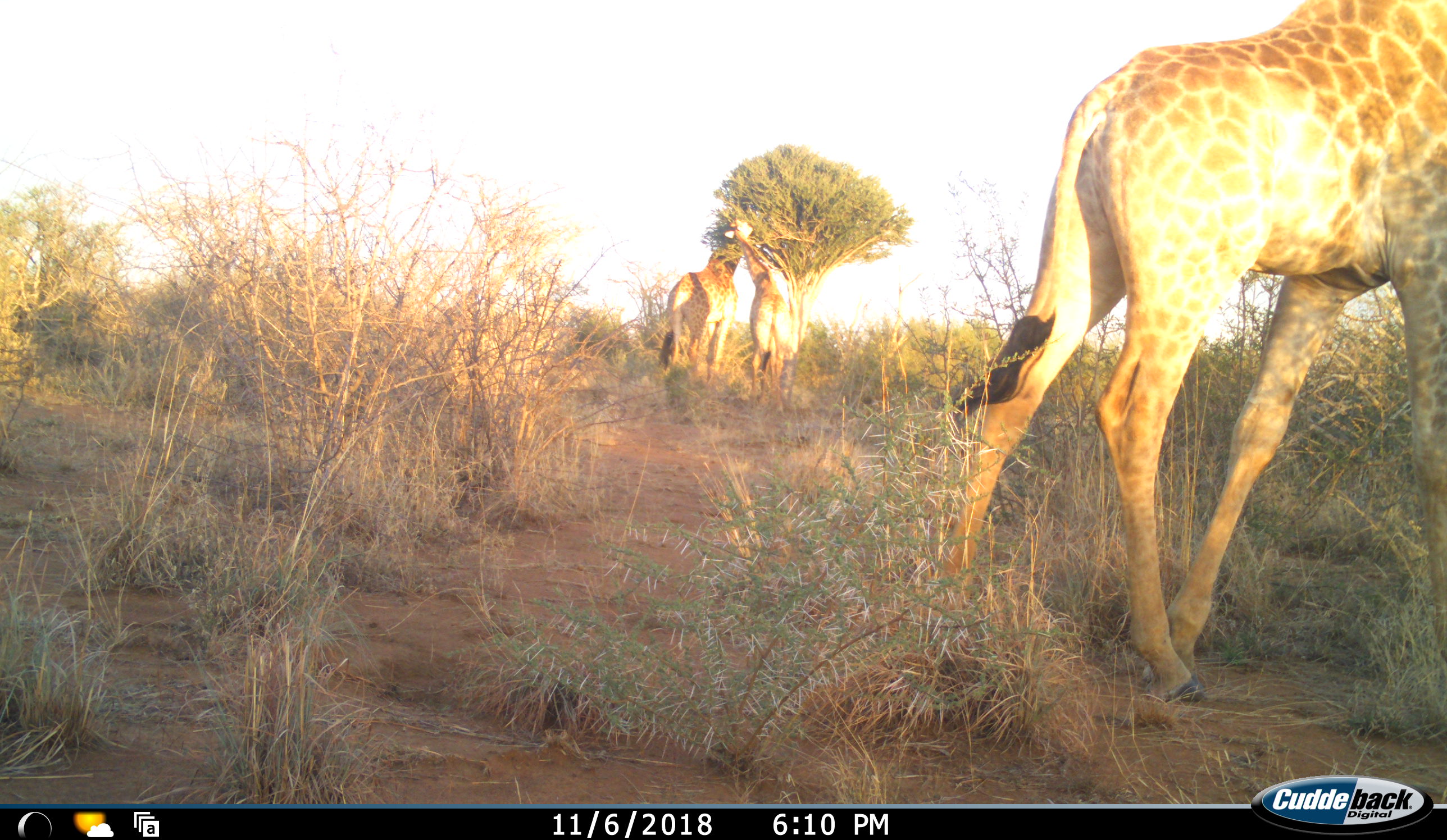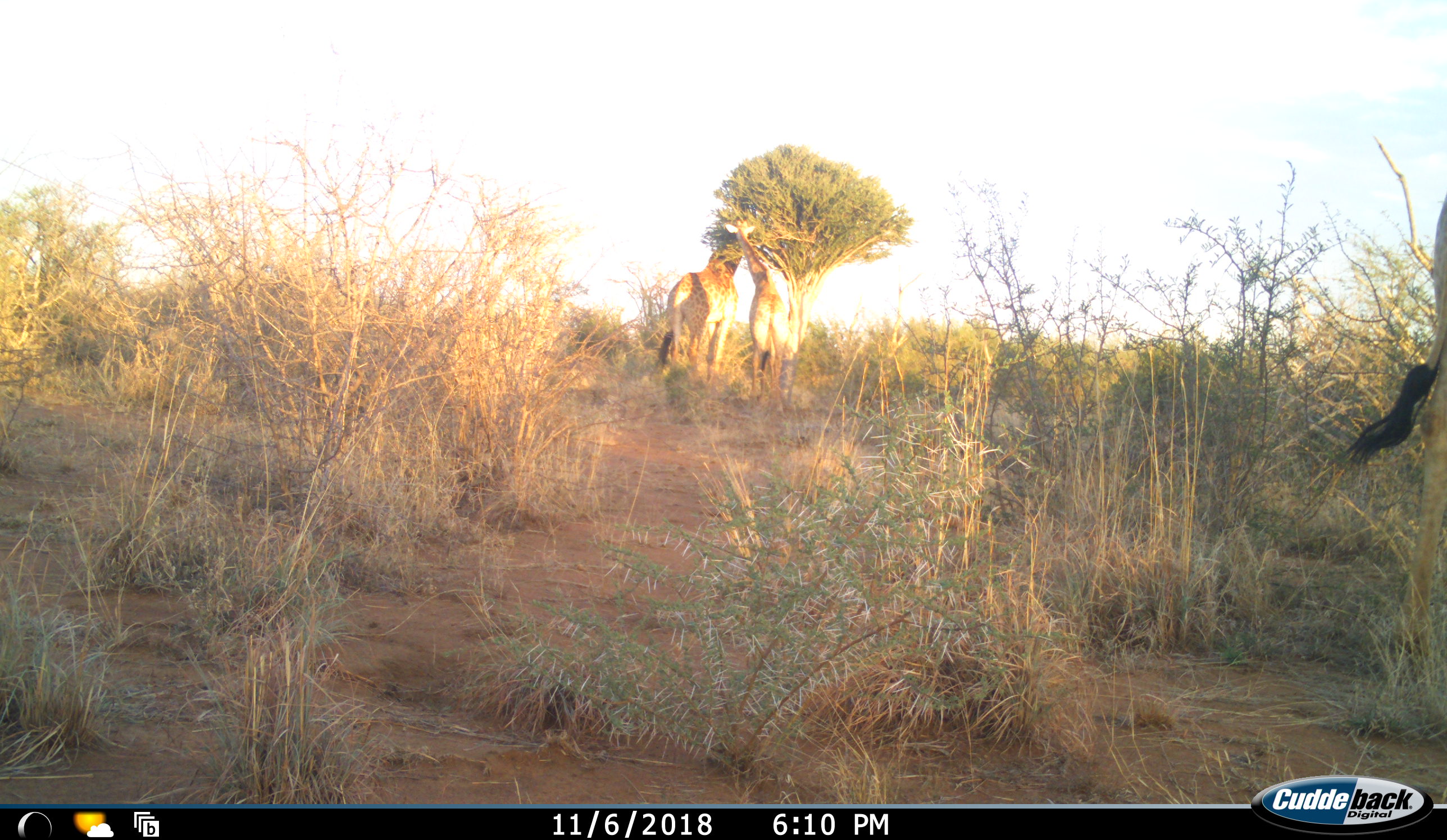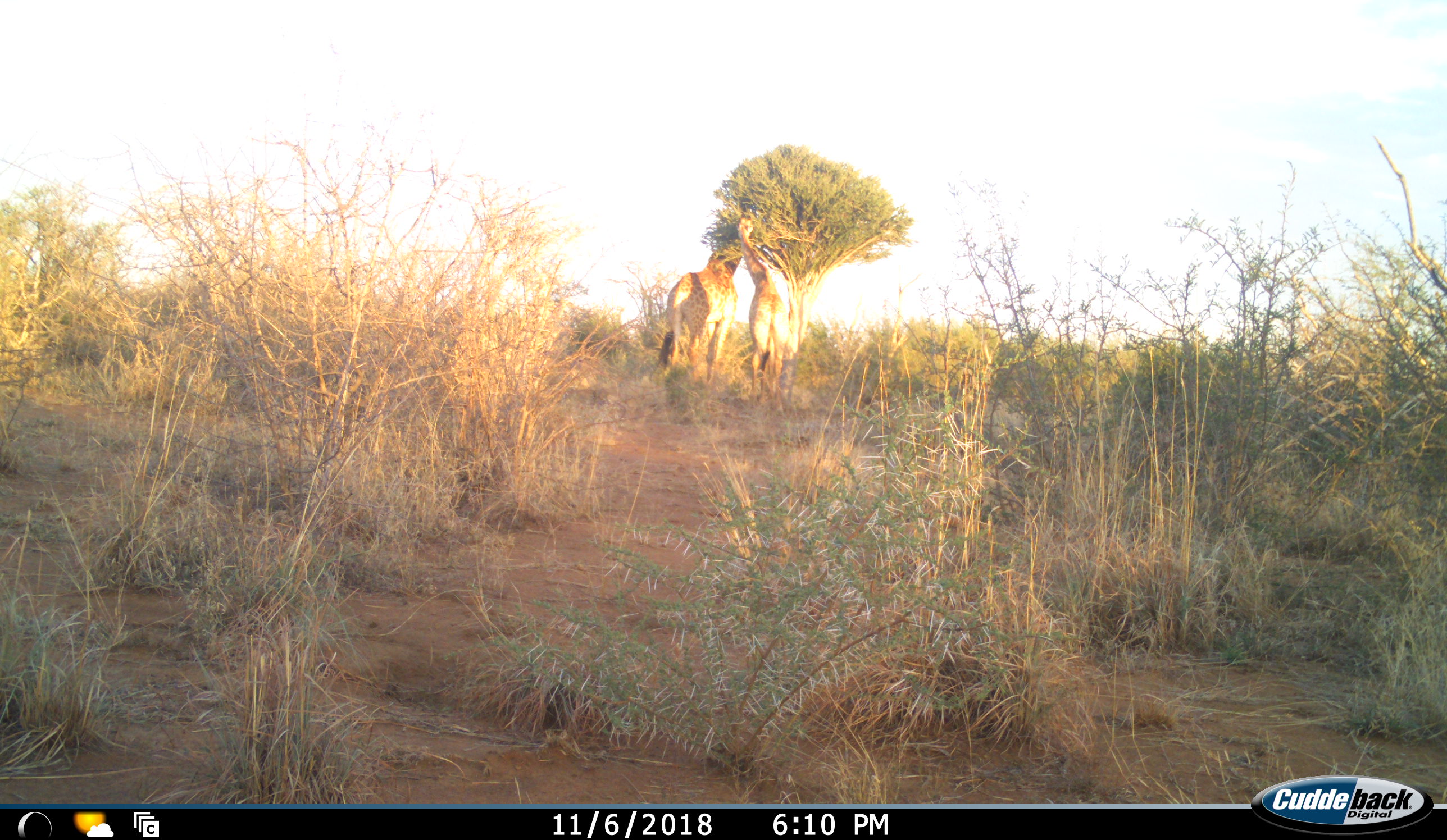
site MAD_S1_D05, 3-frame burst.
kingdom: Animalia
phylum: Chordata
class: Mammalia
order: Artiodactyla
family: Giraffidae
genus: Giraffa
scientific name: Giraffa camelopardalis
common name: giraffe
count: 3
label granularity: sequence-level